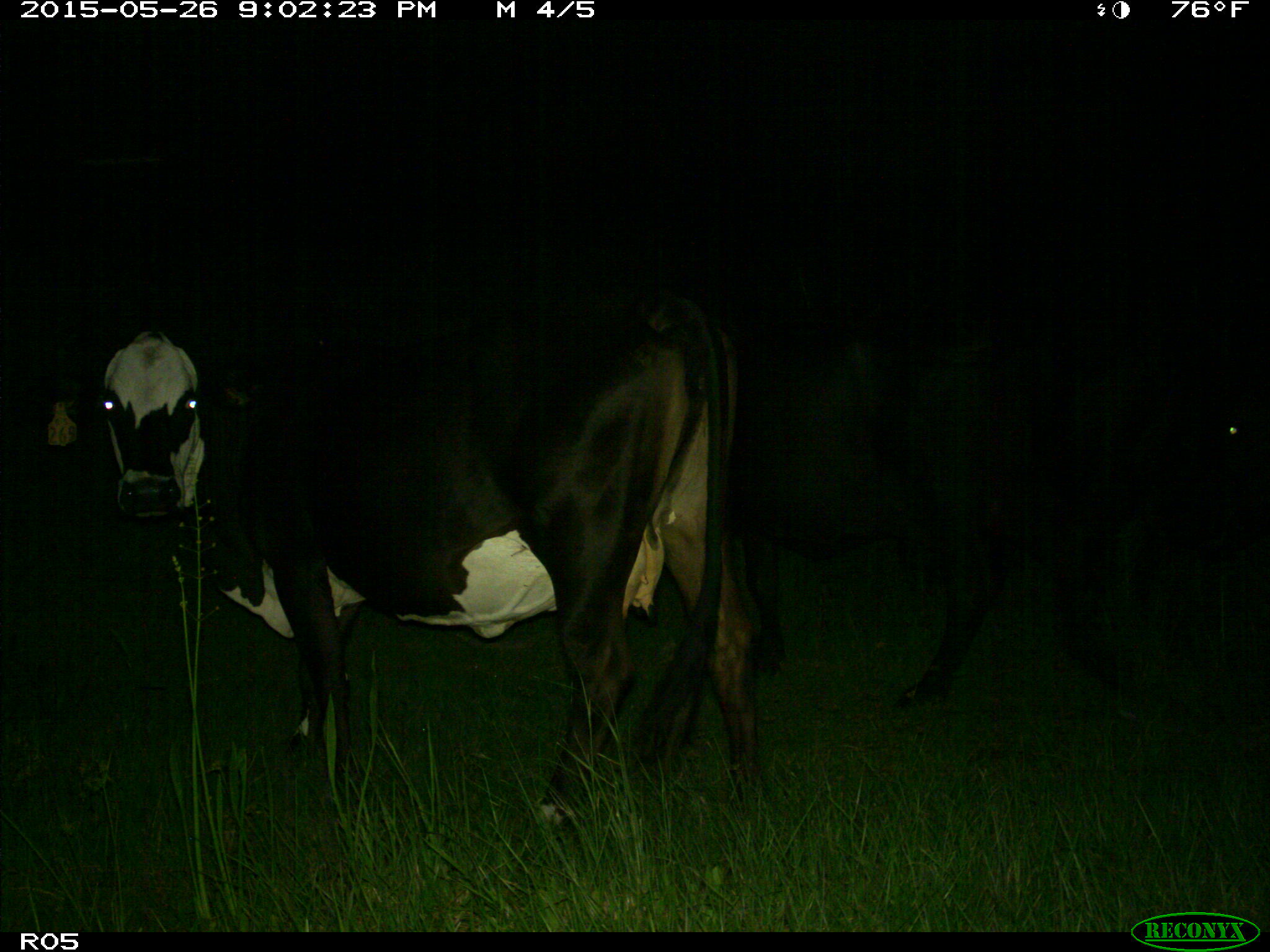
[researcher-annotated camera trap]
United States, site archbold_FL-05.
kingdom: Animalia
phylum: Chordata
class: Mammalia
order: Artiodactyla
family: Bovidae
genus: Bos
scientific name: Bos taurus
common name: domestic cow